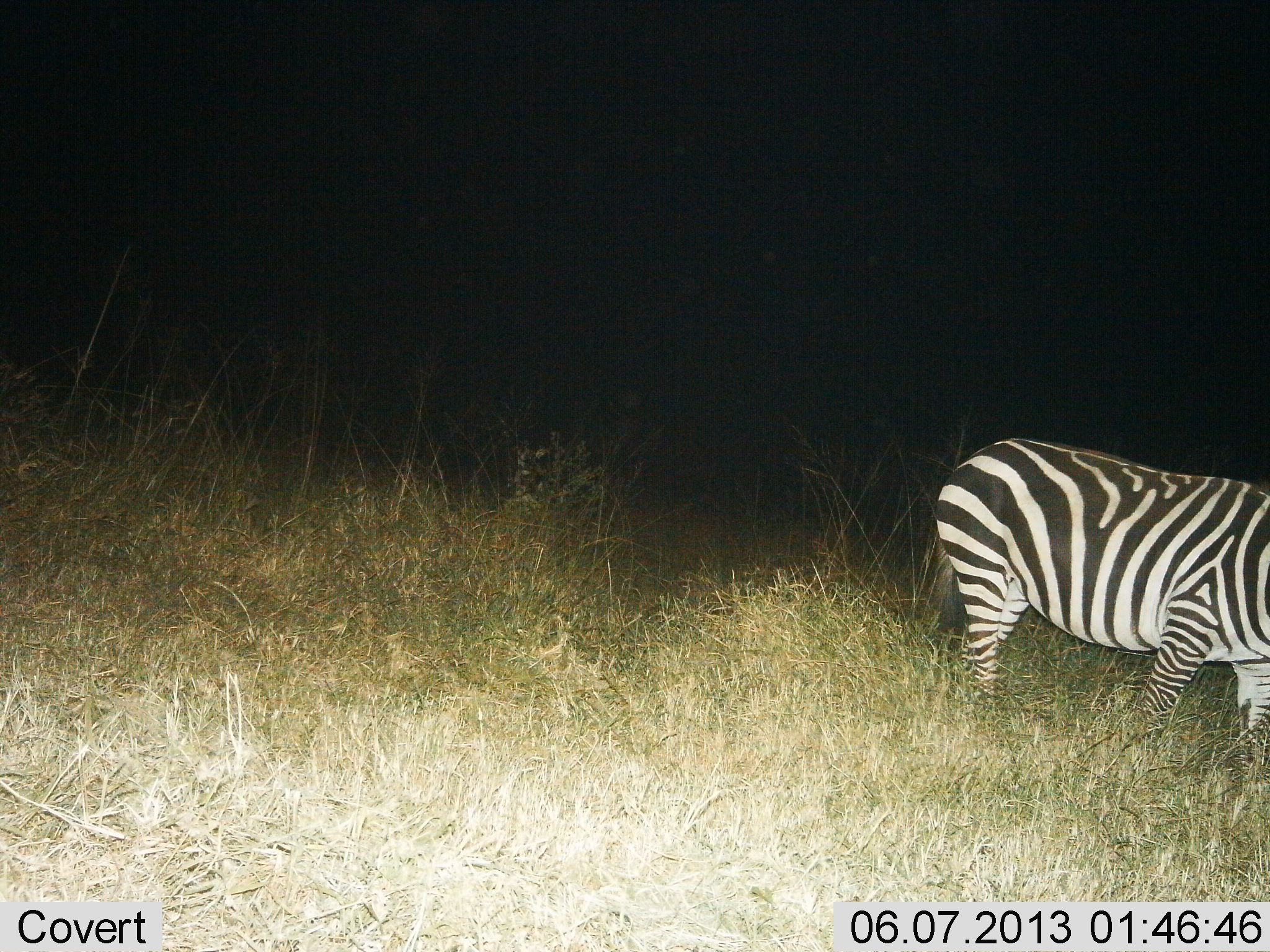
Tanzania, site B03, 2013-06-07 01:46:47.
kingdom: Animalia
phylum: Chordata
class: Mammalia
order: Perissodactyla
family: Equidae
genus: Equus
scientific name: Equus quagga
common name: plains zebra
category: zebra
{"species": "zebra (plains zebra) (Equus quagga)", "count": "1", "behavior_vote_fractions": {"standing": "54%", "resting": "0%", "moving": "34%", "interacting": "0%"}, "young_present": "0%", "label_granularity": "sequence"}